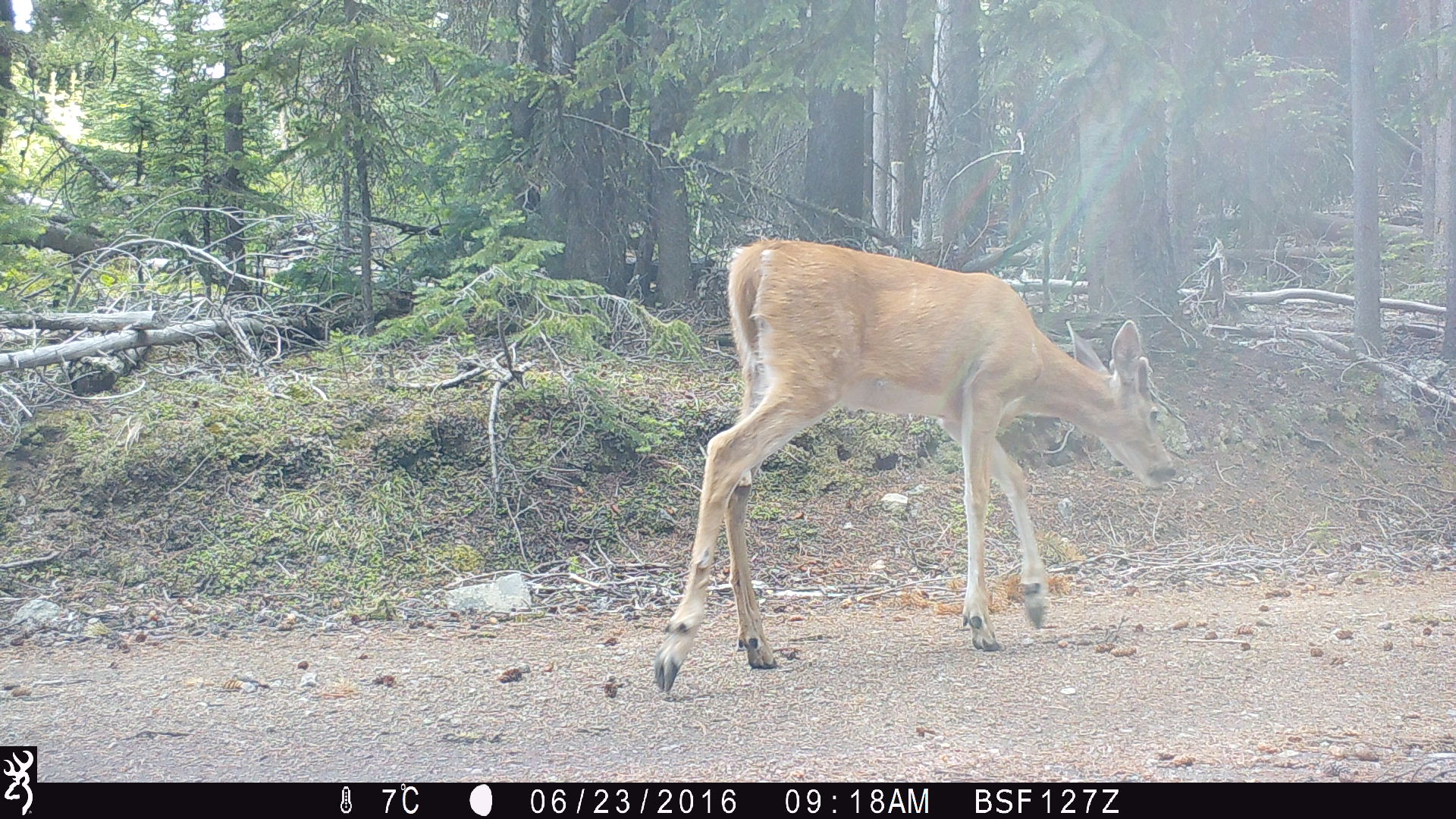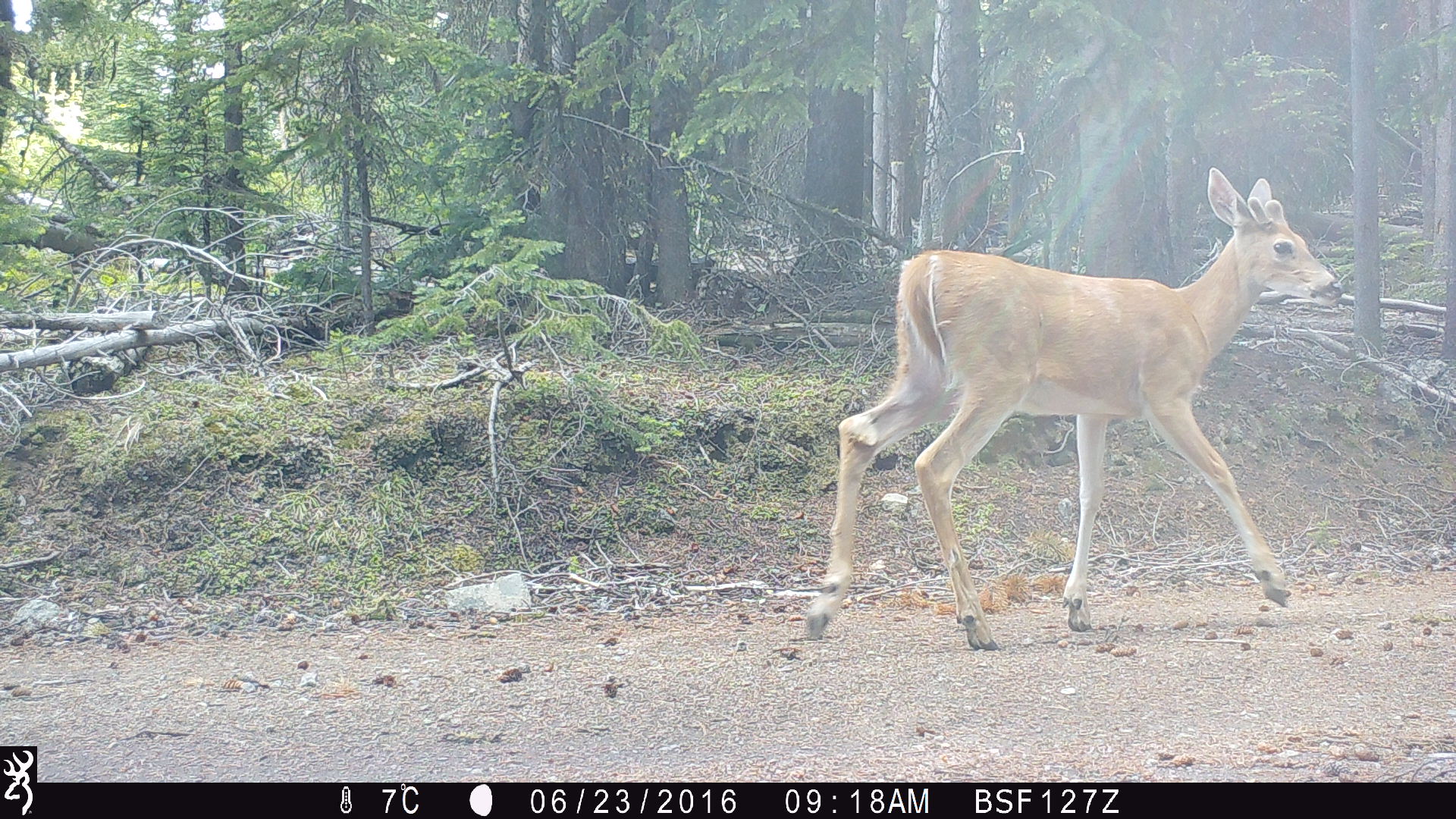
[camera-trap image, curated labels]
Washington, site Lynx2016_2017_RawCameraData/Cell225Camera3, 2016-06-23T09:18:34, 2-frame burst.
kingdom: Animalia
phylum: Chordata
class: Mammalia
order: Artiodactyla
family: Cervidae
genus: Odocoileus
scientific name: Odocoileus virginianus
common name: white-tailed deer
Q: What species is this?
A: Odocoileus virginianus (white-tailed deer).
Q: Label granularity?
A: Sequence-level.